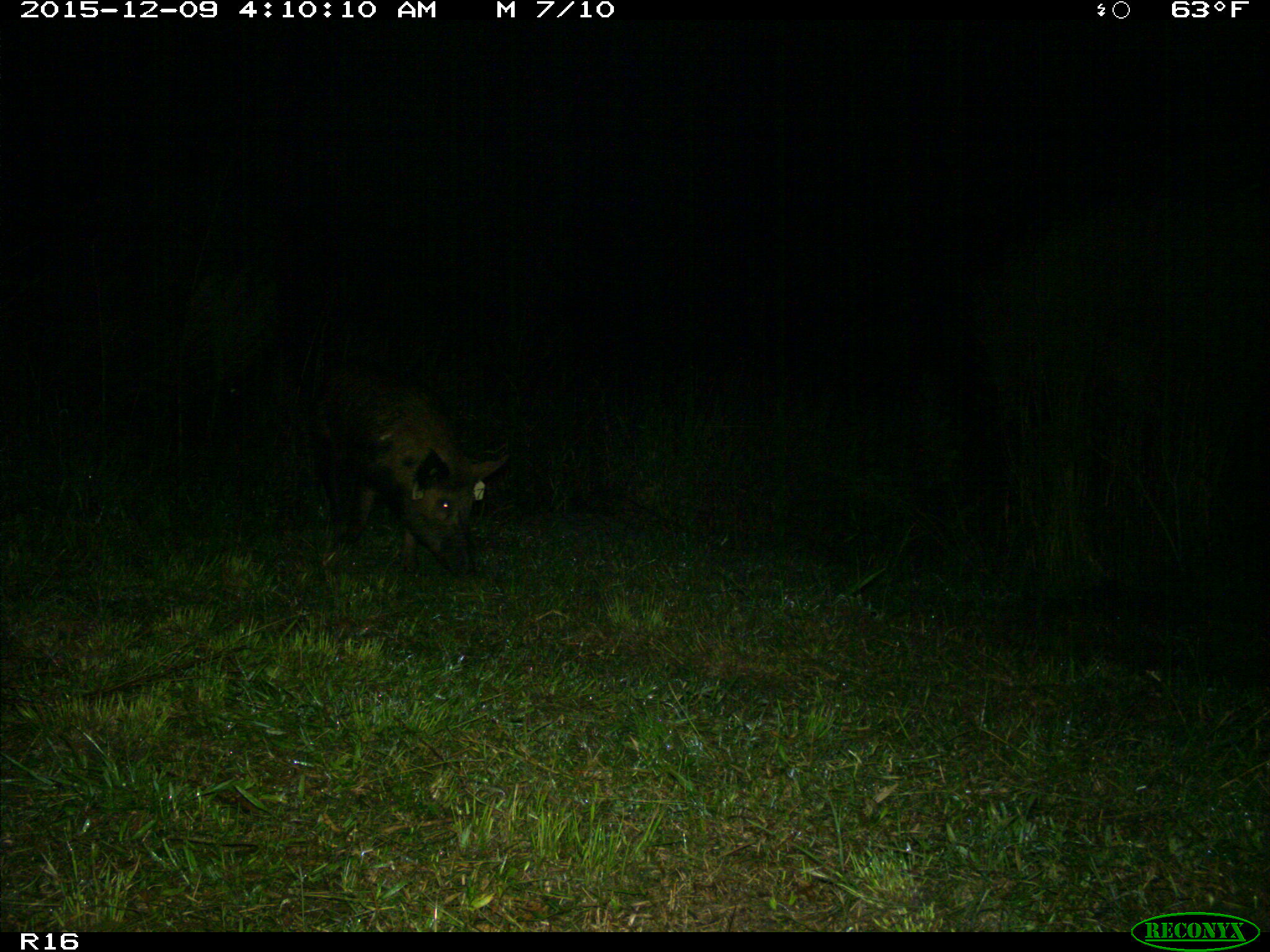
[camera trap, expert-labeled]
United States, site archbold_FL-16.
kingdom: Animalia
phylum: Chordata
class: Mammalia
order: Artiodactyla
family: Suidae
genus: Sus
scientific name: Sus scrofa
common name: wild boar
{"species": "Sus scrofa (wild boar)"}